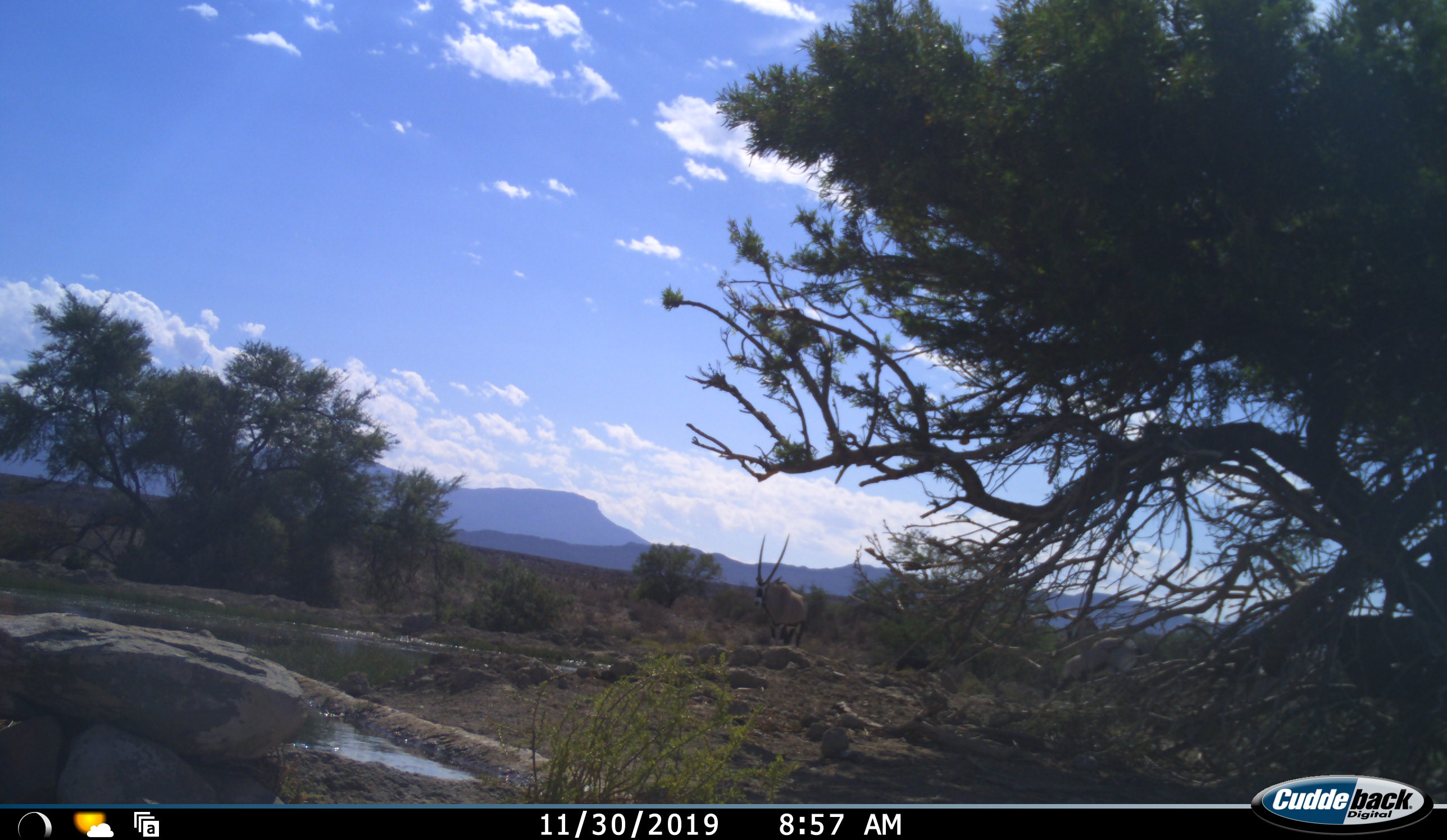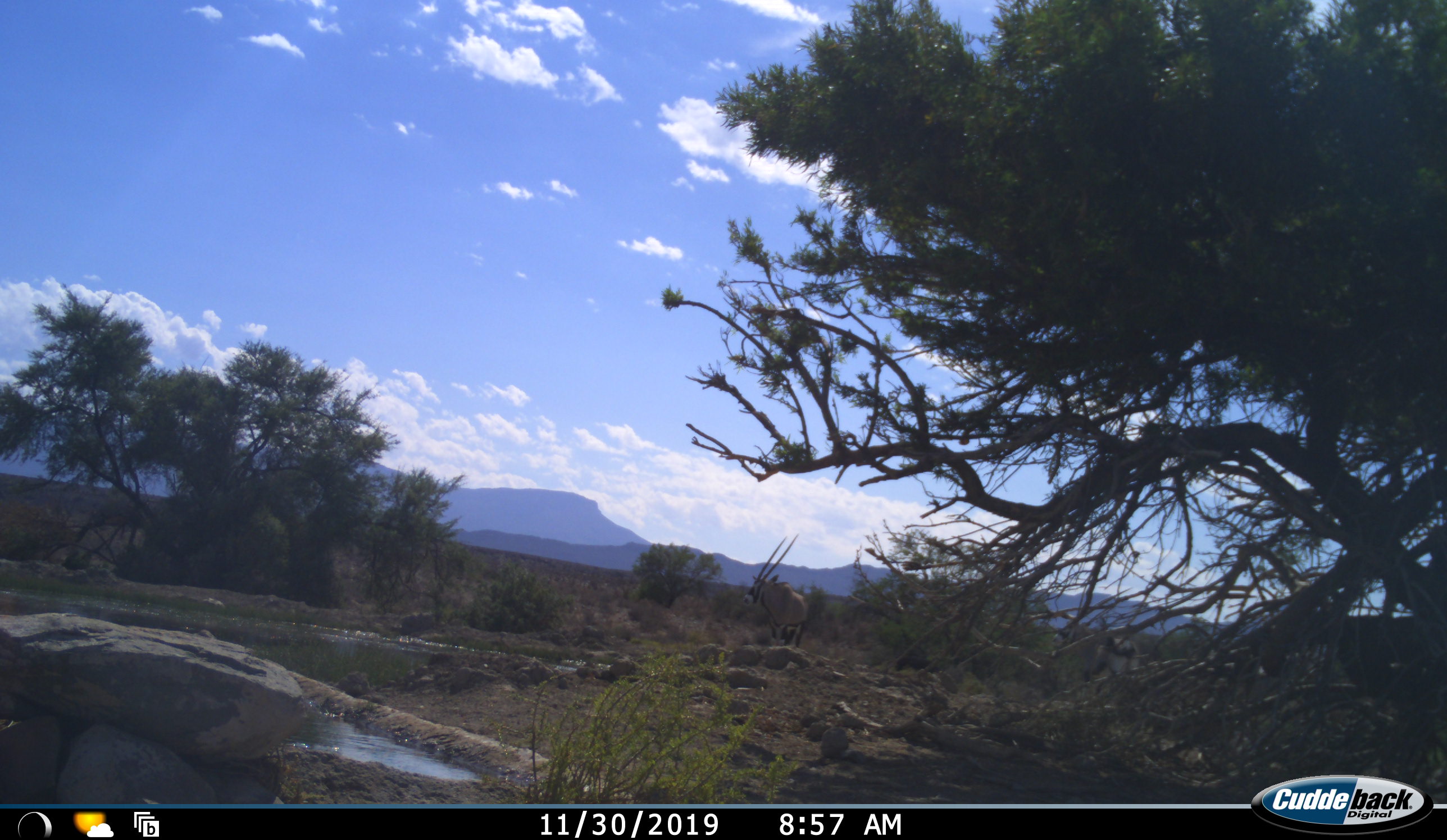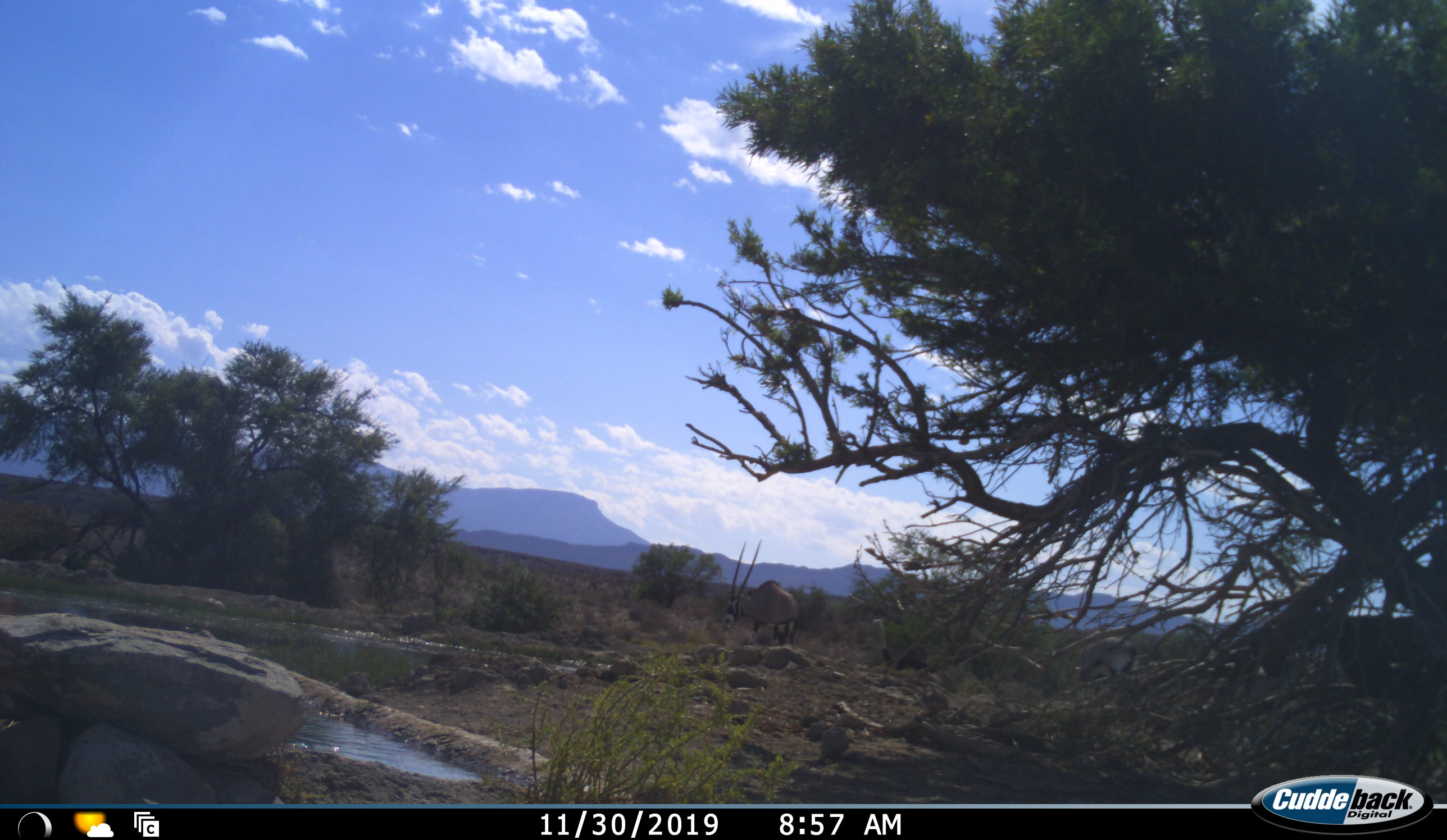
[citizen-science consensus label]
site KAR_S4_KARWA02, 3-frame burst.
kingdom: Animalia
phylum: Chordata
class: Mammalia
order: Artiodactyla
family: Bovidae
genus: Oryx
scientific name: Oryx gazella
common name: gemsbok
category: oryx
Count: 2.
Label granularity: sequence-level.